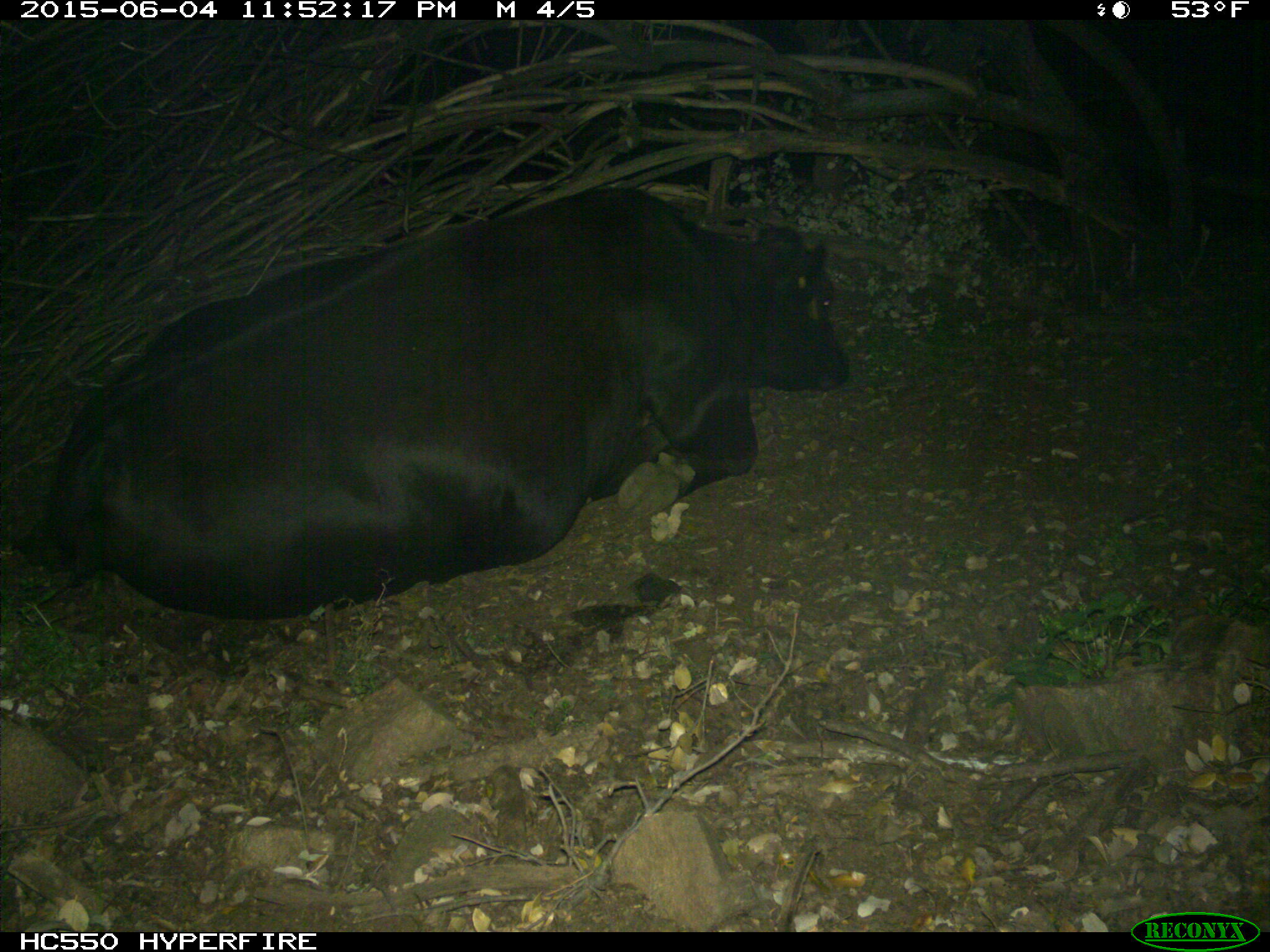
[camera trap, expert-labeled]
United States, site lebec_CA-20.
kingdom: Animalia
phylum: Chordata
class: Mammalia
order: Artiodactyla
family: Bovidae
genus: Bos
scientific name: Bos taurus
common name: domestic cow